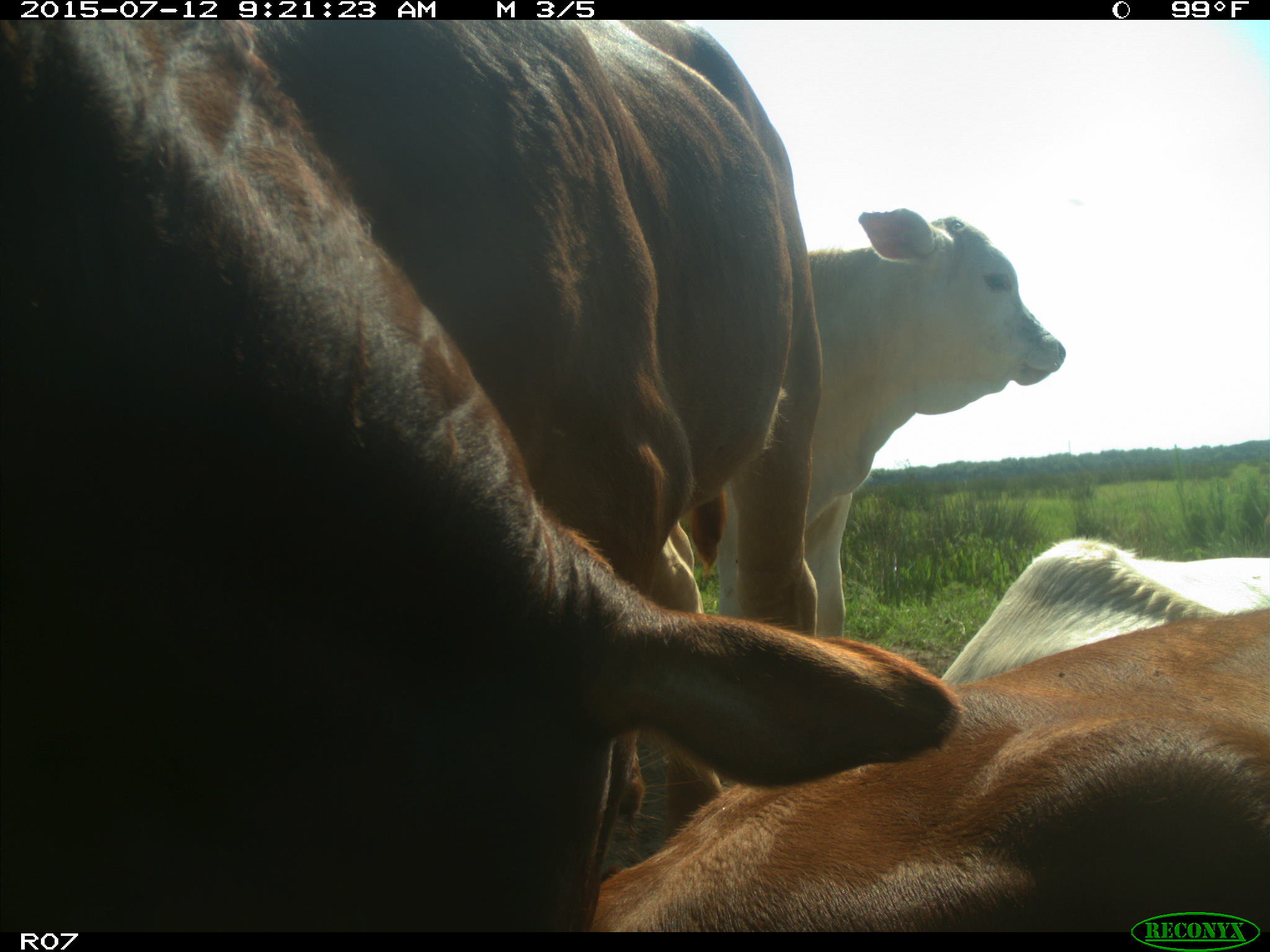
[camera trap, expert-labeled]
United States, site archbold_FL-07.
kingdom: Animalia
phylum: Chordata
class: Mammalia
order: Artiodactyla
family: Bovidae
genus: Bos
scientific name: Bos taurus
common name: domestic cow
Bos taurus (domestic cow).